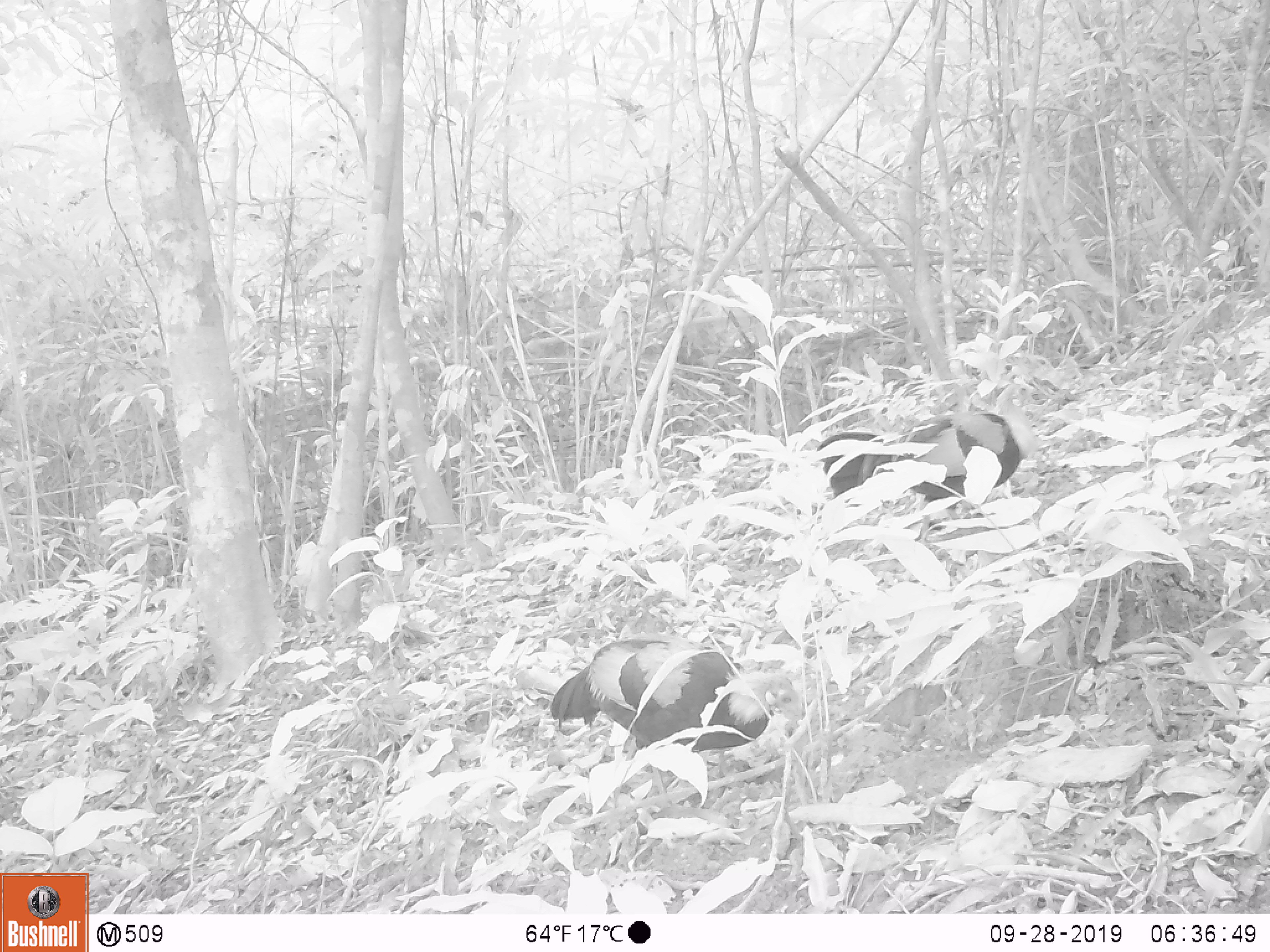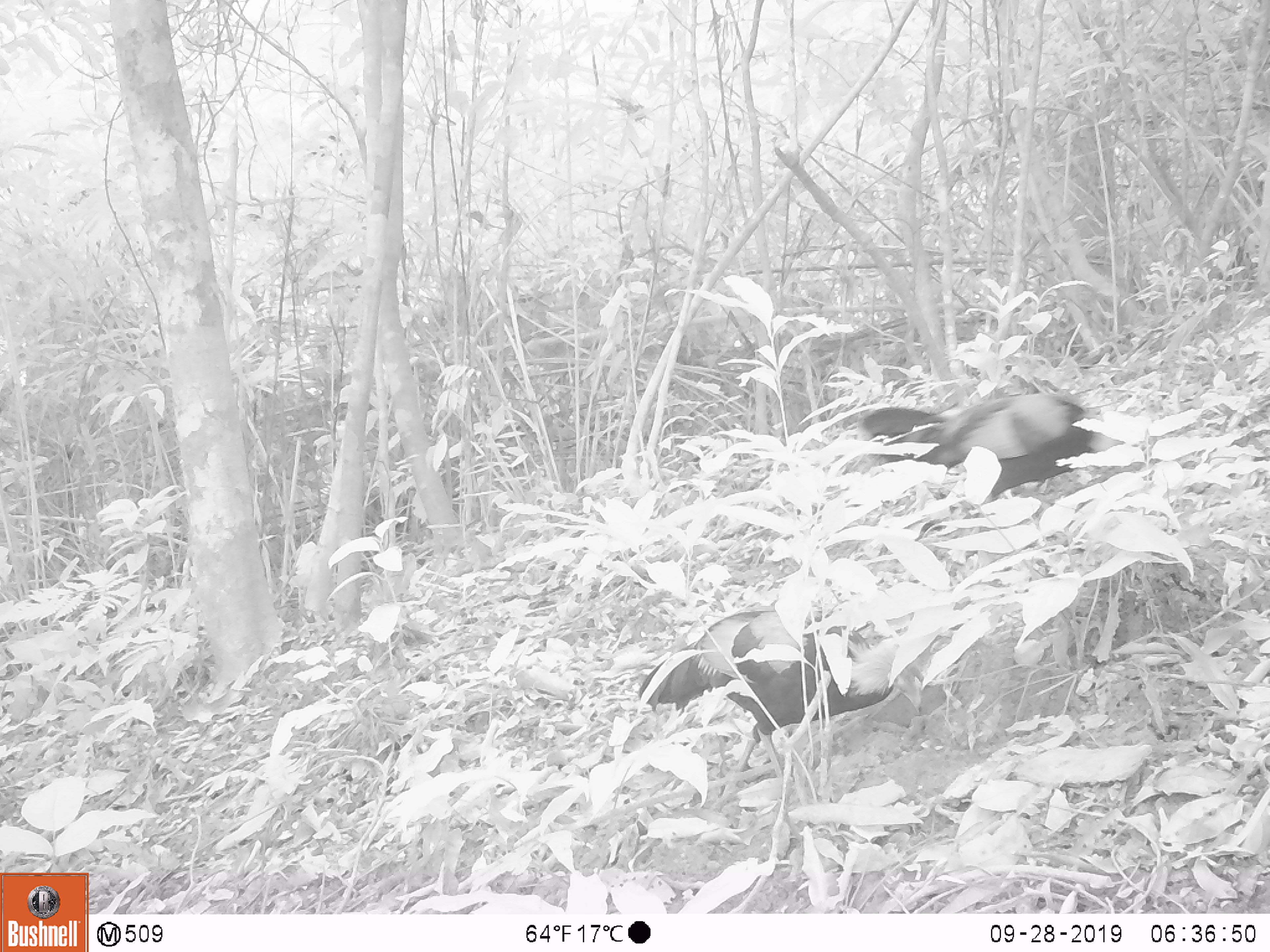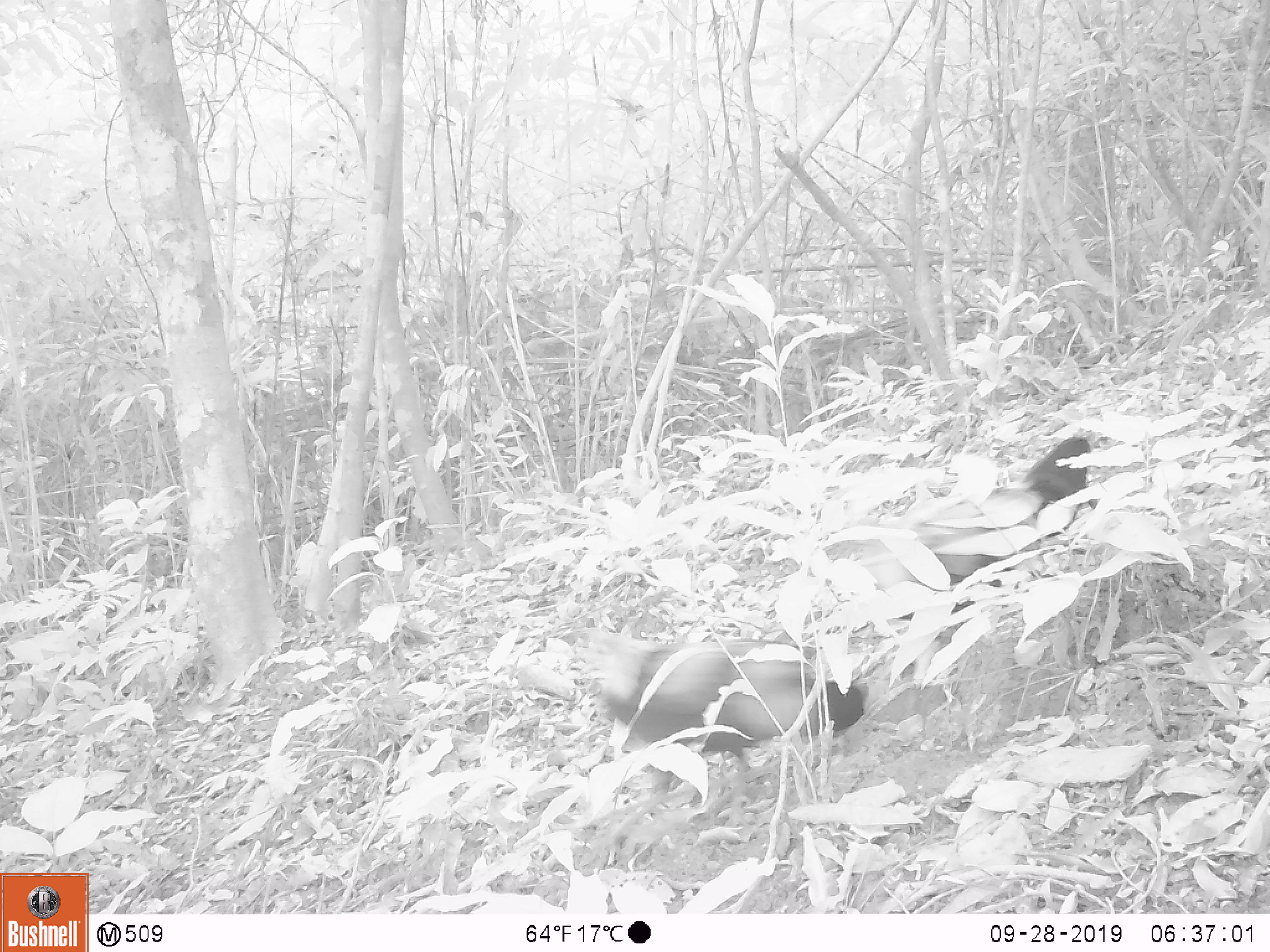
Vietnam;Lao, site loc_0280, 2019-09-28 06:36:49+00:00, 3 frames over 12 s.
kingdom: Animalia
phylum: Chordata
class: Aves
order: Galliformes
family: Phasianidae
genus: Gallus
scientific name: Gallus gallus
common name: red junglefowl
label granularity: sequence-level